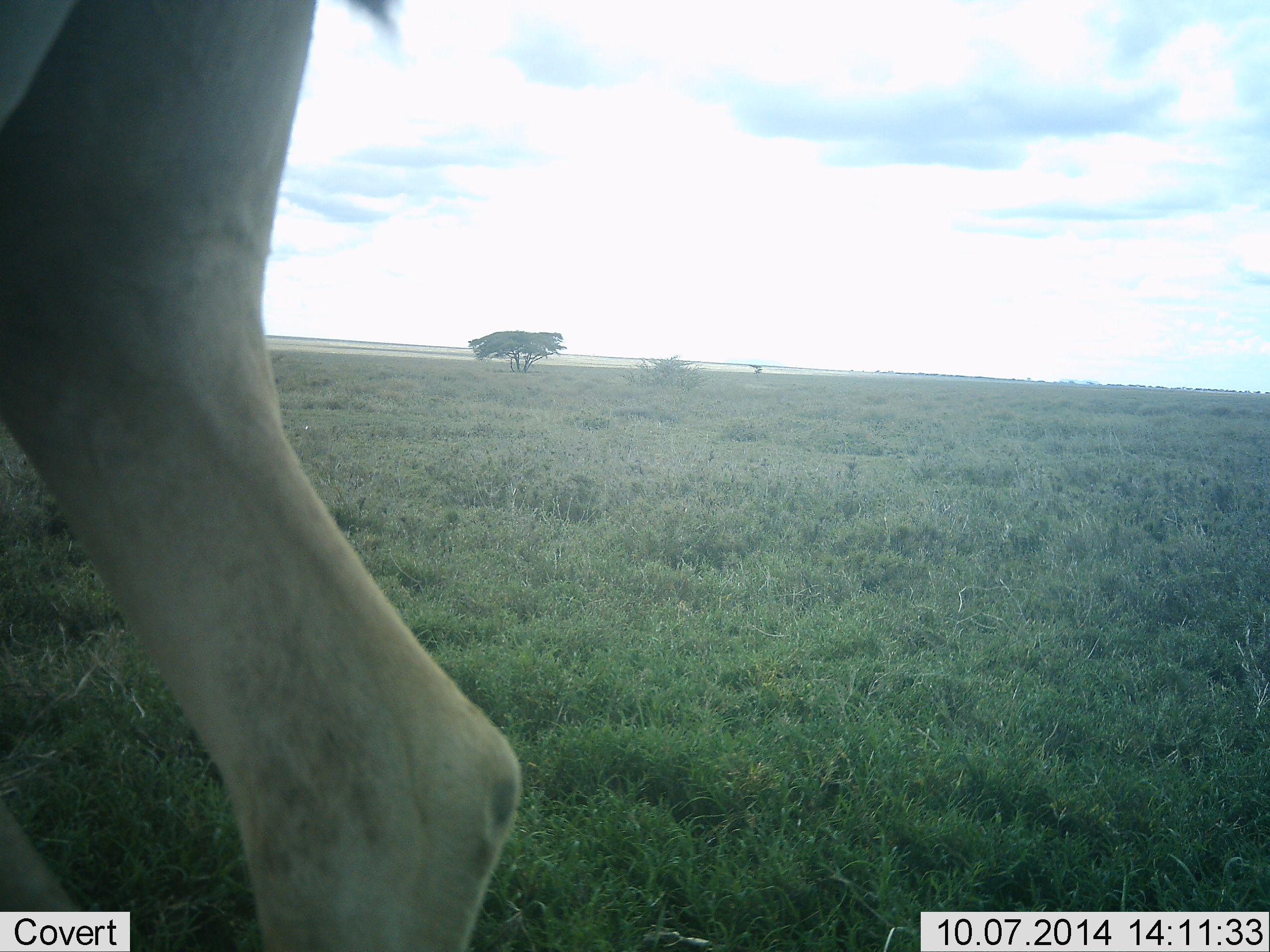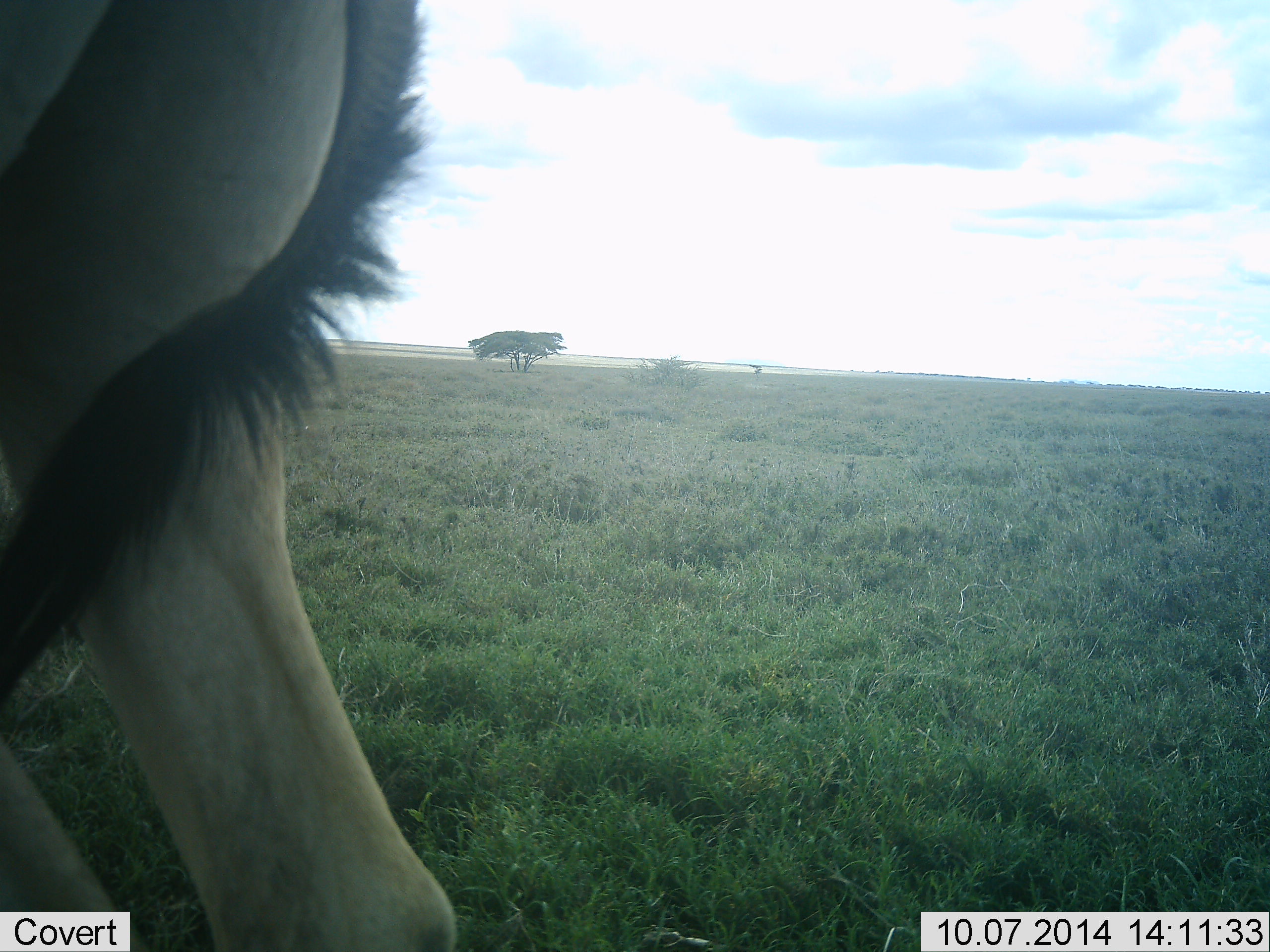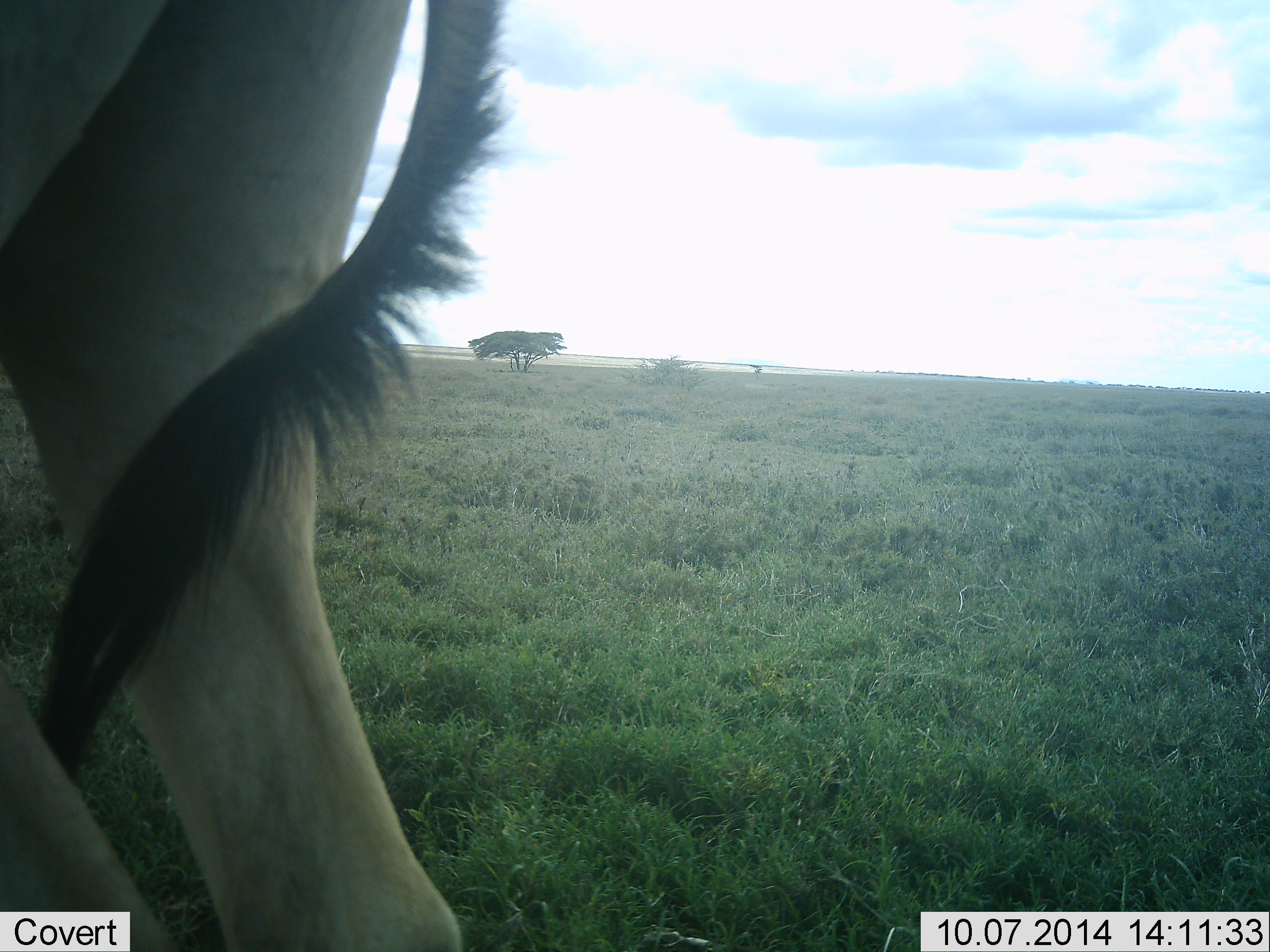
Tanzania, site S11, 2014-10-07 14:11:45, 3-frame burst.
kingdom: Animalia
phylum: Chordata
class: Mammalia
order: Artiodactyla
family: Bovidae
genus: Alcelaphus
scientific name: Alcelaphus buselaphus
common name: hartebeest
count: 1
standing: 70%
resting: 0%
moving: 30%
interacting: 0%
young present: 0%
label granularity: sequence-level